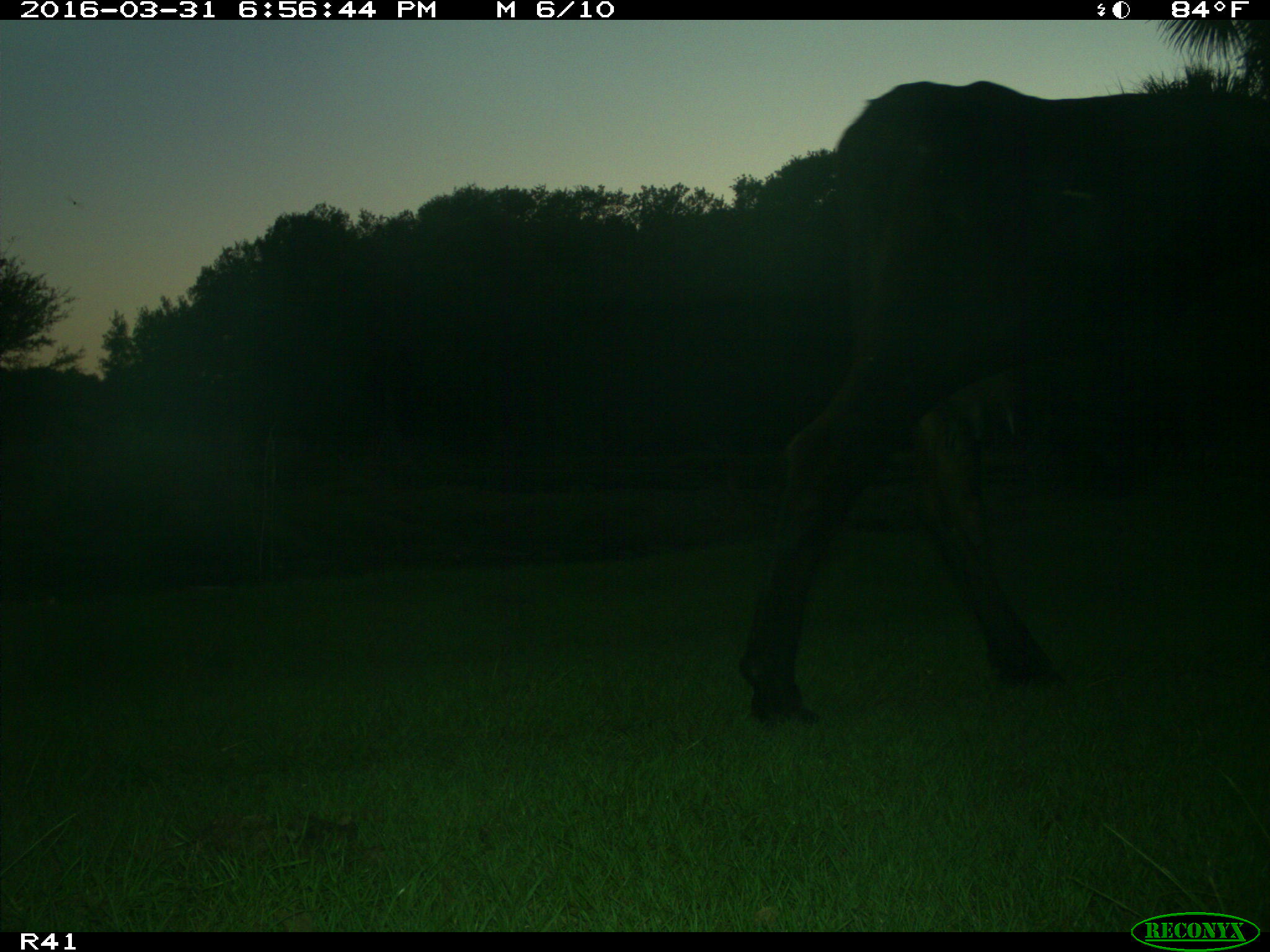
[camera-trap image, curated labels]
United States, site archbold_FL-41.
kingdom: Animalia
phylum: Chordata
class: Mammalia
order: Artiodactyla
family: Bovidae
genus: Bos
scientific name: Bos taurus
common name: domestic cow